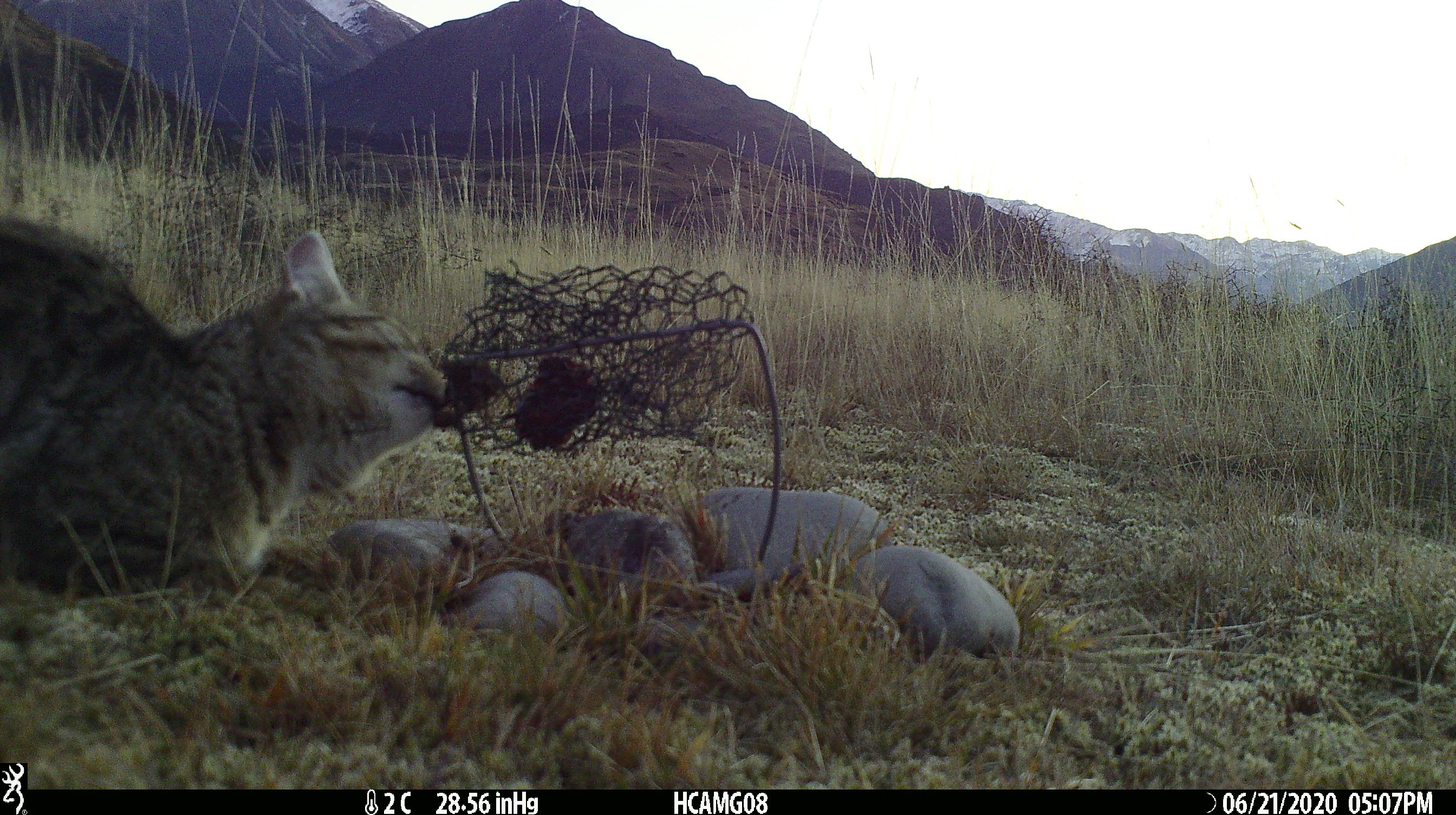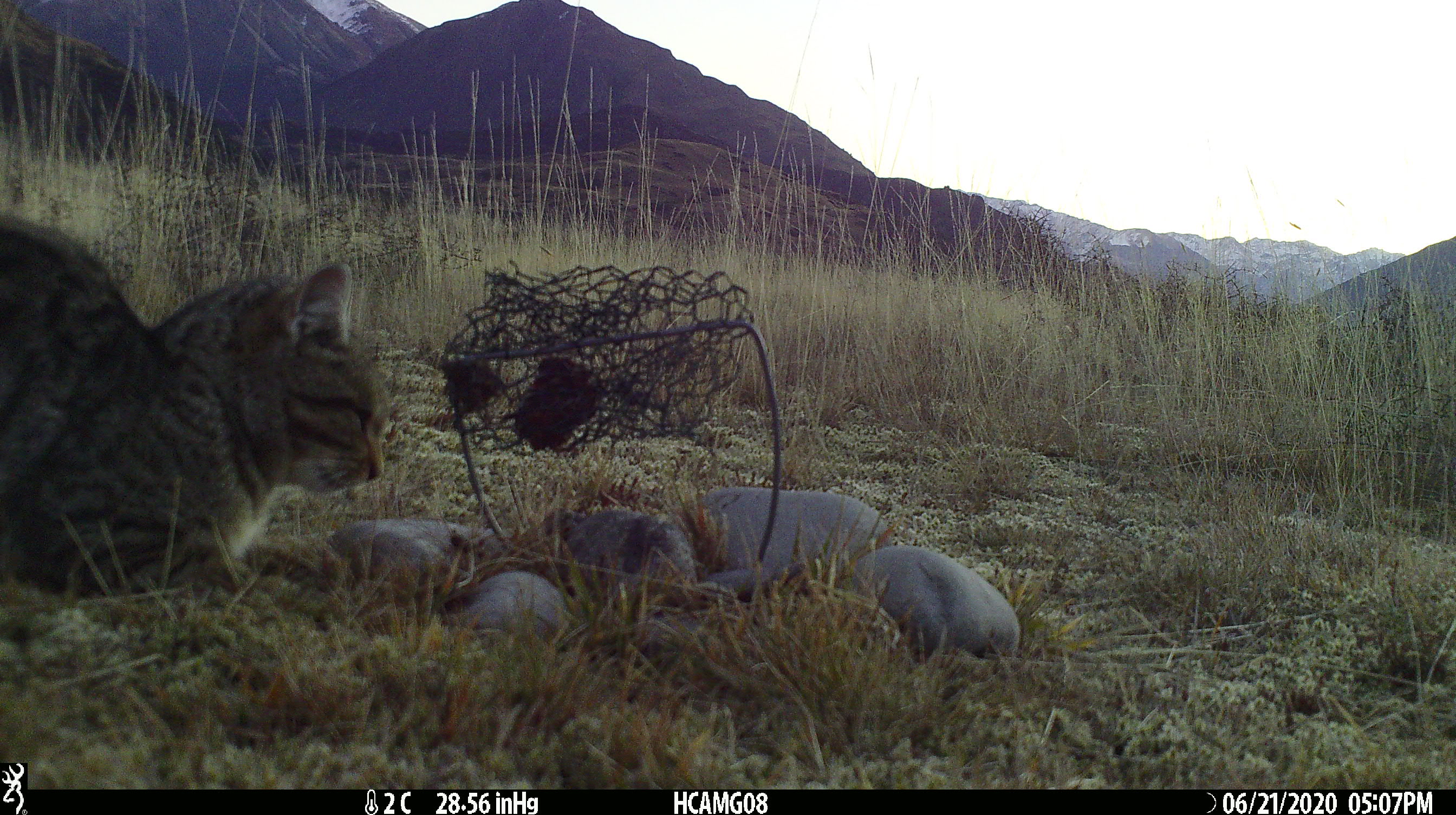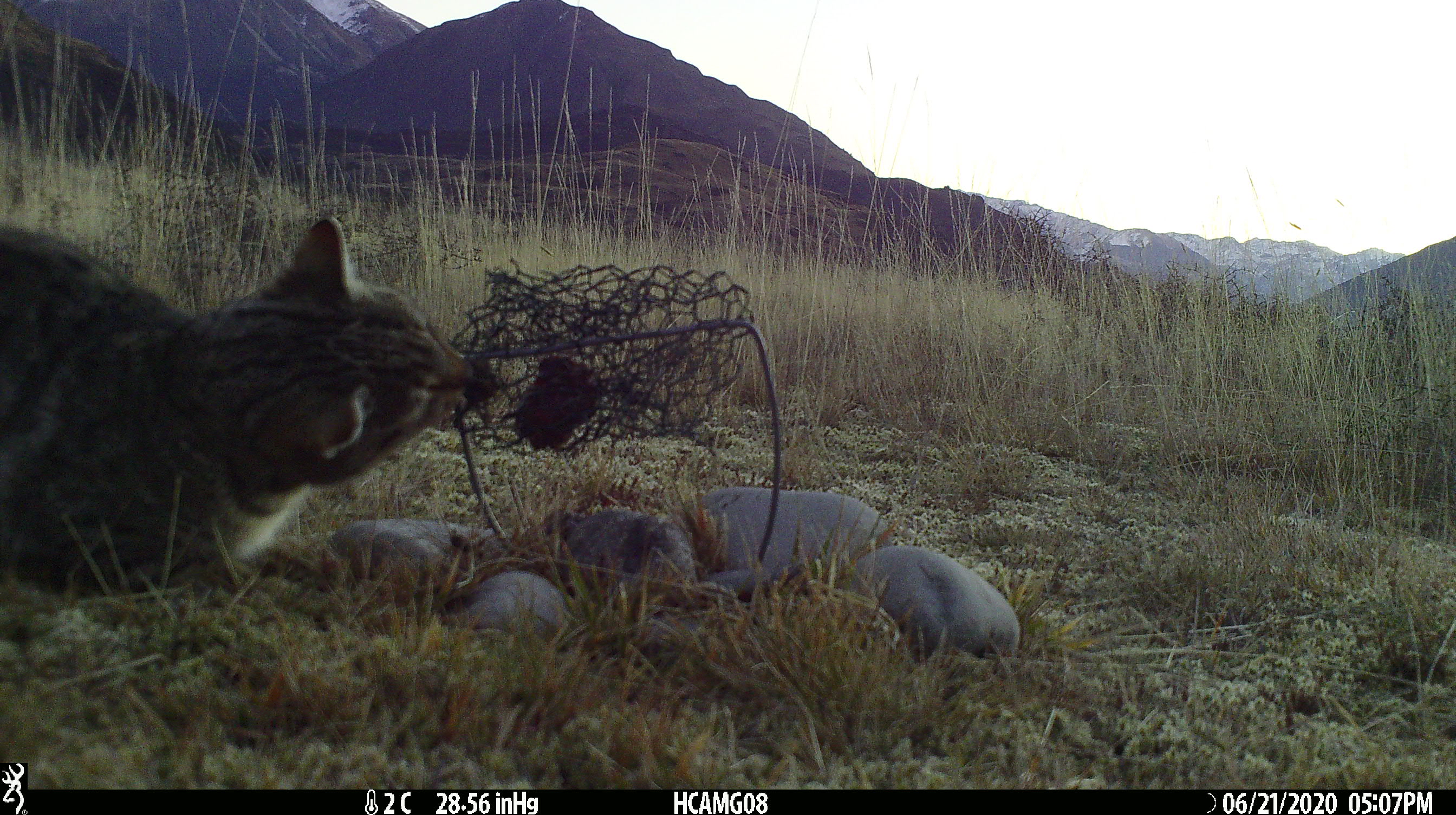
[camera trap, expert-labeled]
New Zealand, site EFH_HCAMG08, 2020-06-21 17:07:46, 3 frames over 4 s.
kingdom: Animalia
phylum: Chordata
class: Mammalia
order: Carnivora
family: Felidae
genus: Felis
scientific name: Felis catus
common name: domestic cat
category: cat